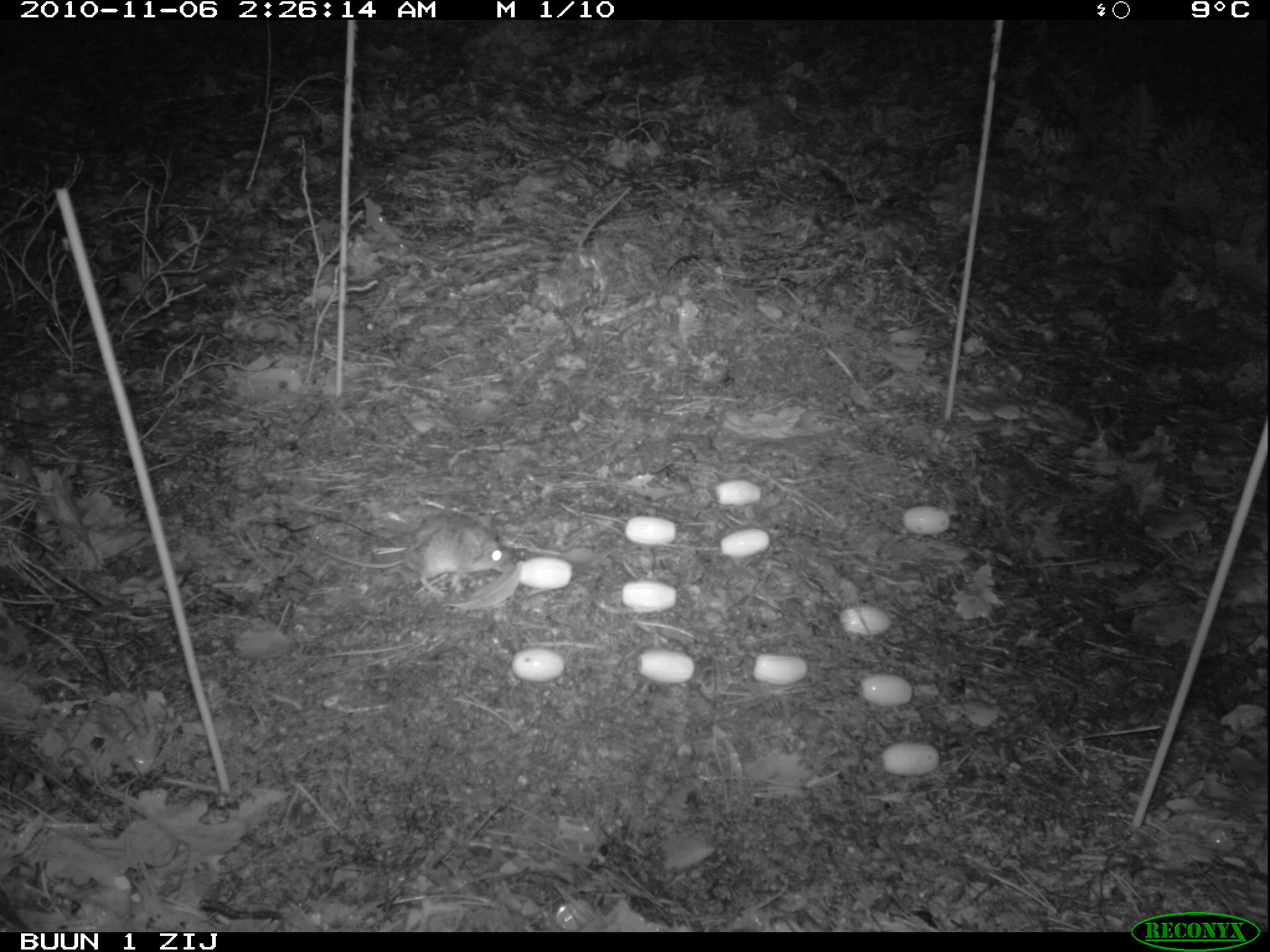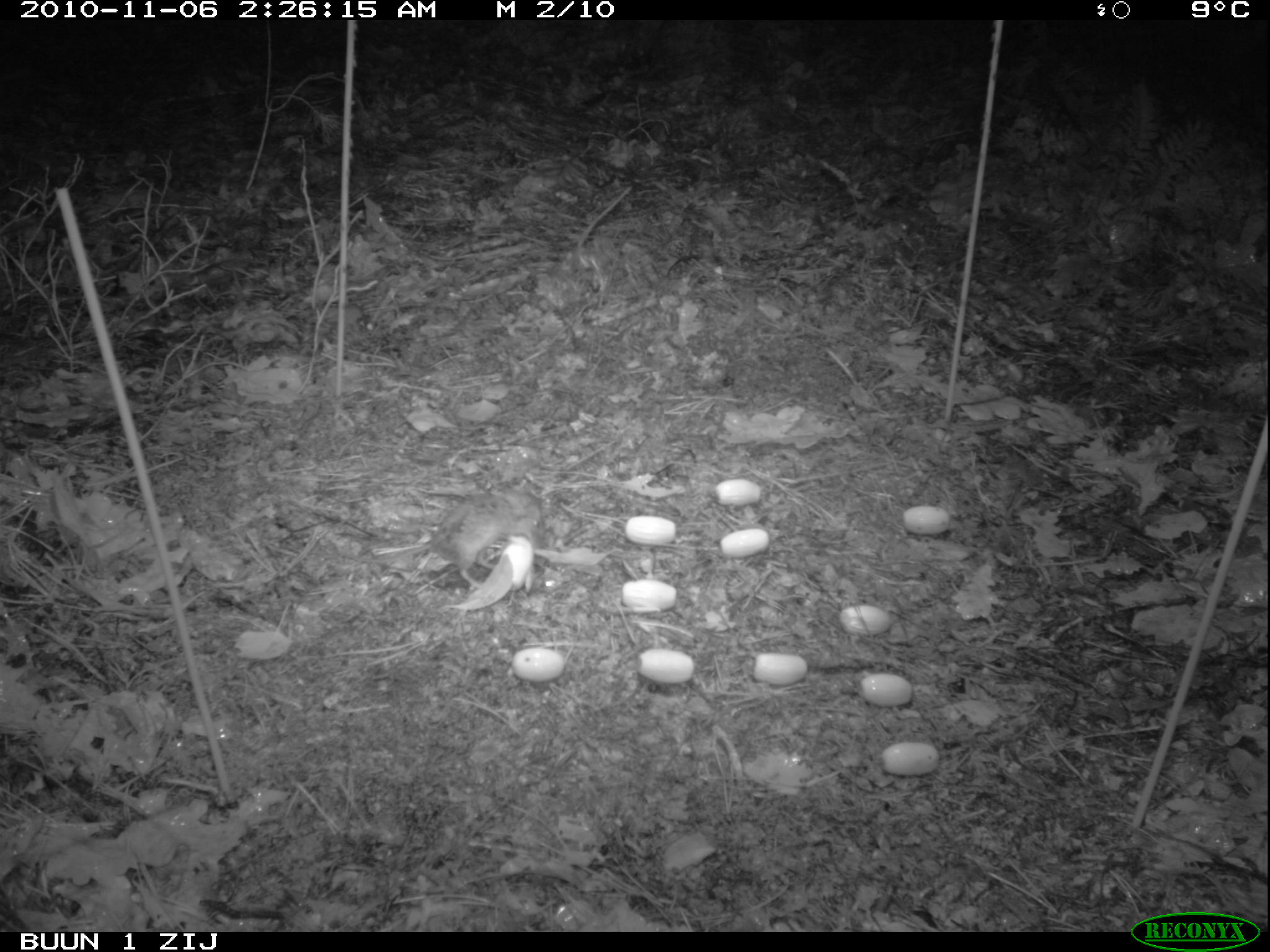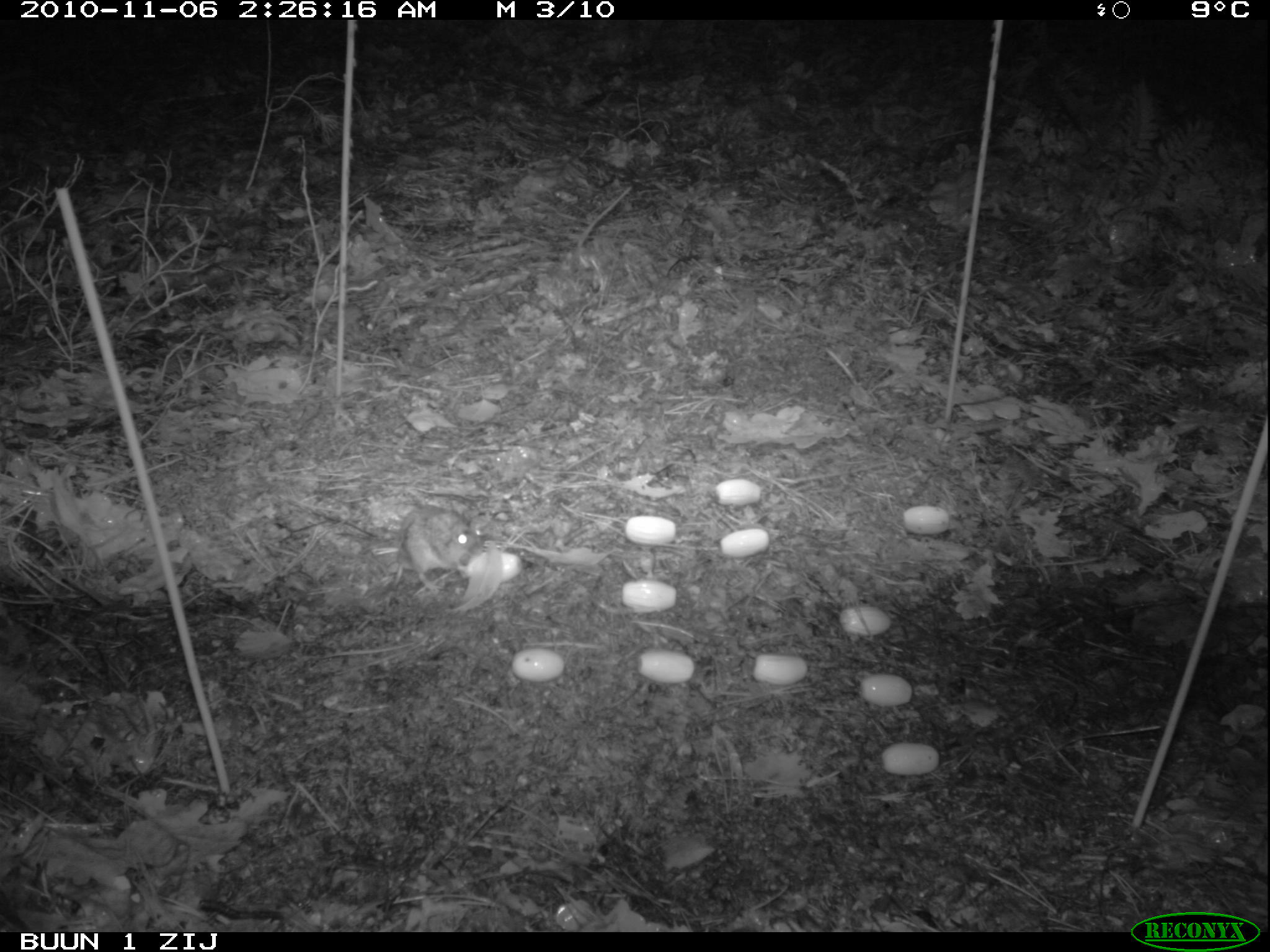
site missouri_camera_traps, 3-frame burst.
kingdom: Animalia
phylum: Chordata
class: Mammalia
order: Rodentia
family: Muridae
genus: Apodemus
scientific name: Apodemus sylvaticus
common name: wood mouse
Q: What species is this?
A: Wood mouse (Apodemus sylvaticus).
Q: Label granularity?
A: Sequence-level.